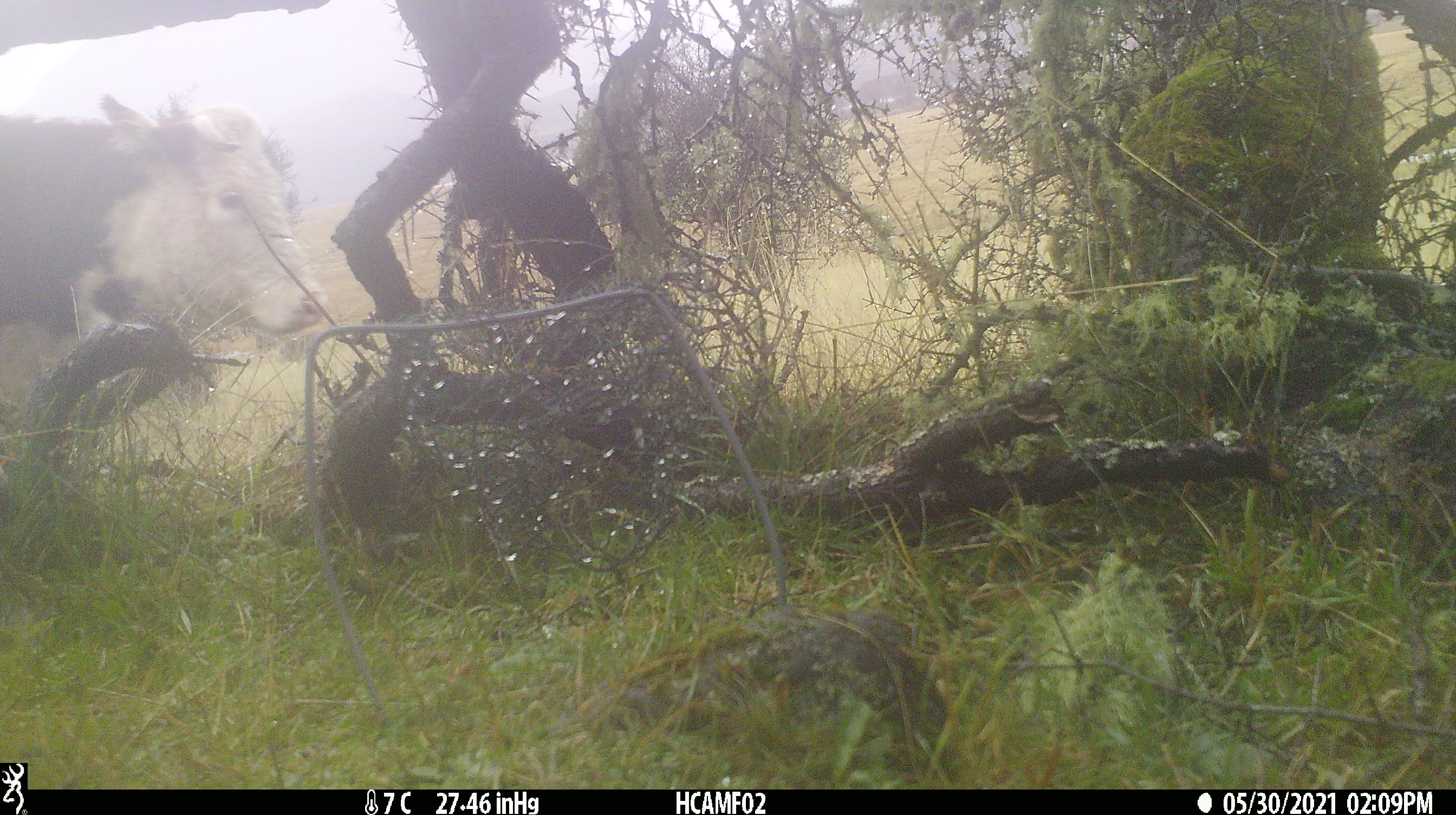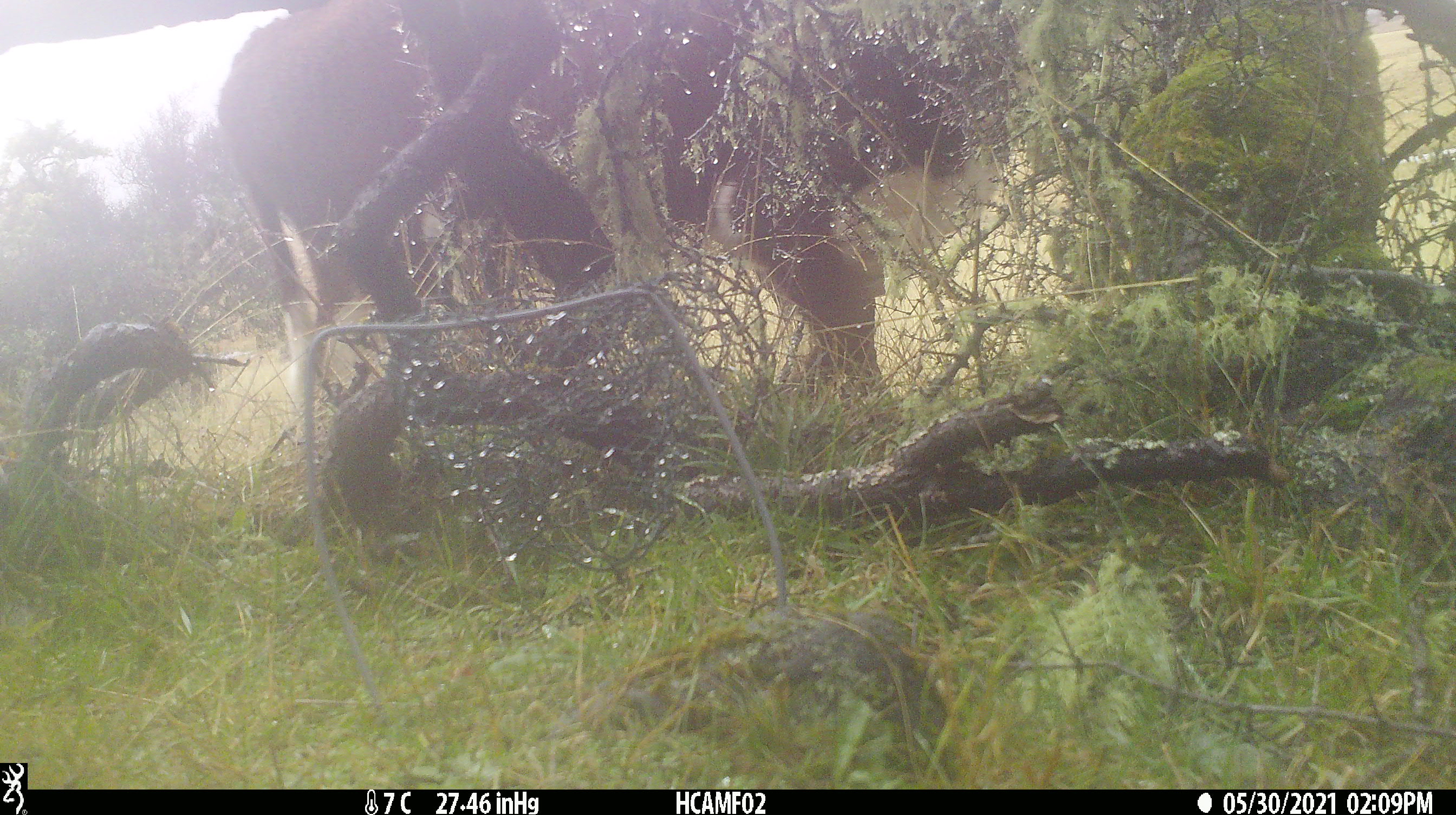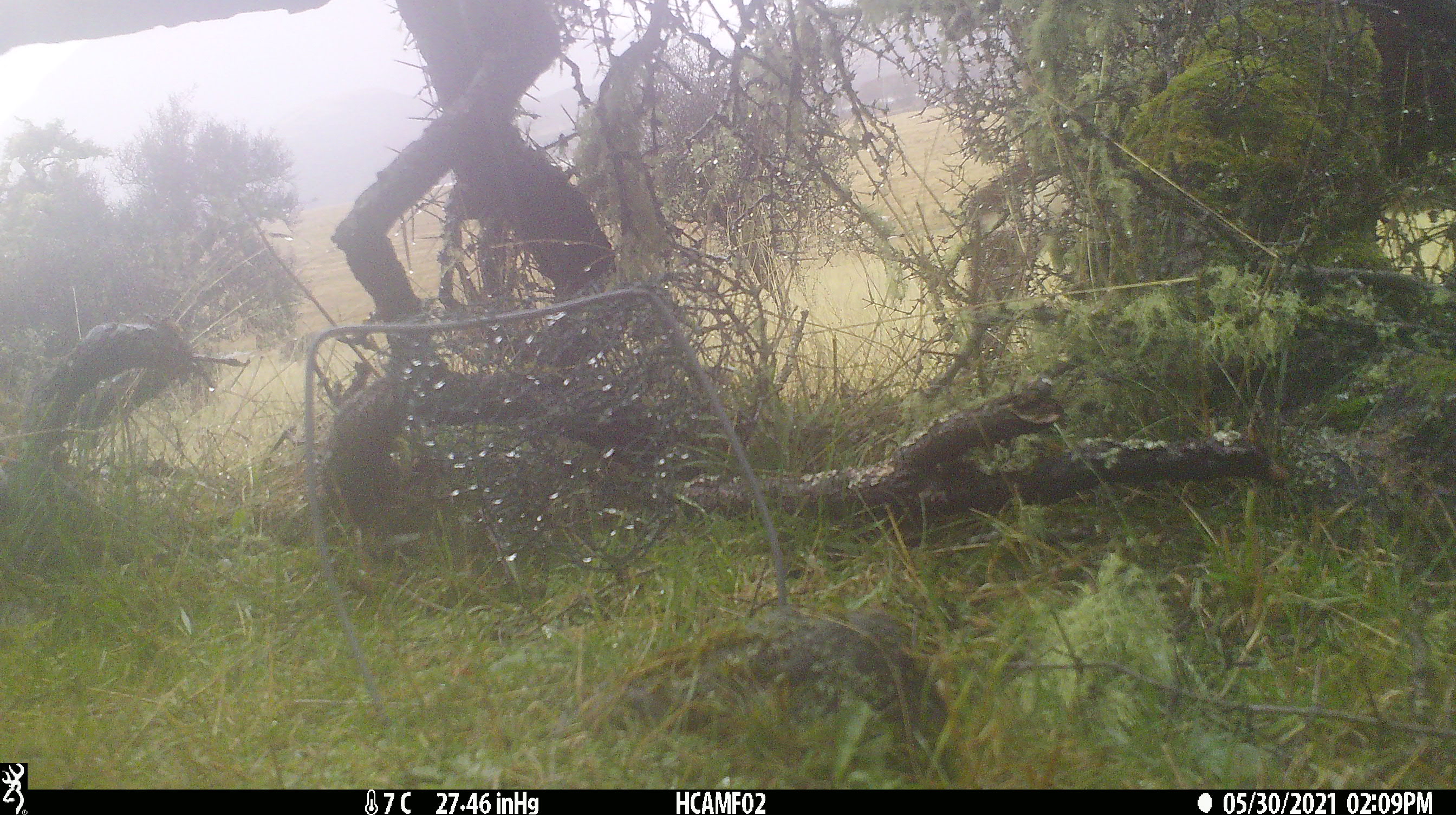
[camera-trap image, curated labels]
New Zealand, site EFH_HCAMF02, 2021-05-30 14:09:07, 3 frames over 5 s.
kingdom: Animalia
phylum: Chordata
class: Mammalia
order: Artiodactyla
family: Bovidae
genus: Bos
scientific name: Bos taurus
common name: domestic cow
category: cow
Cow (domestic cow) (Bos taurus).